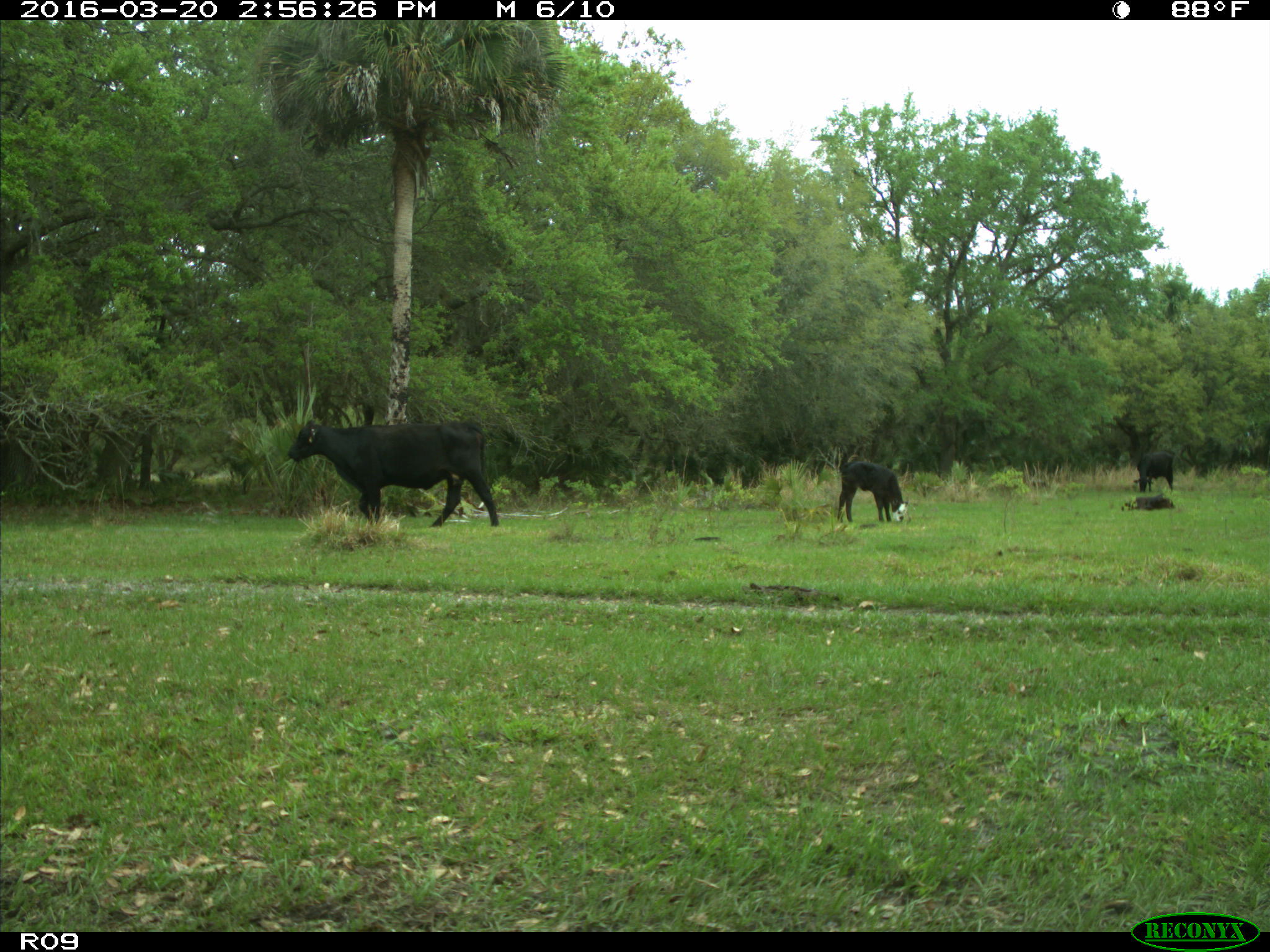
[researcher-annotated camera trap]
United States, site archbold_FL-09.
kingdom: Animalia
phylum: Chordata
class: Mammalia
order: Artiodactyla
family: Bovidae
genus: Bos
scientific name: Bos taurus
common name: domestic cow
Bos taurus (domestic cow).